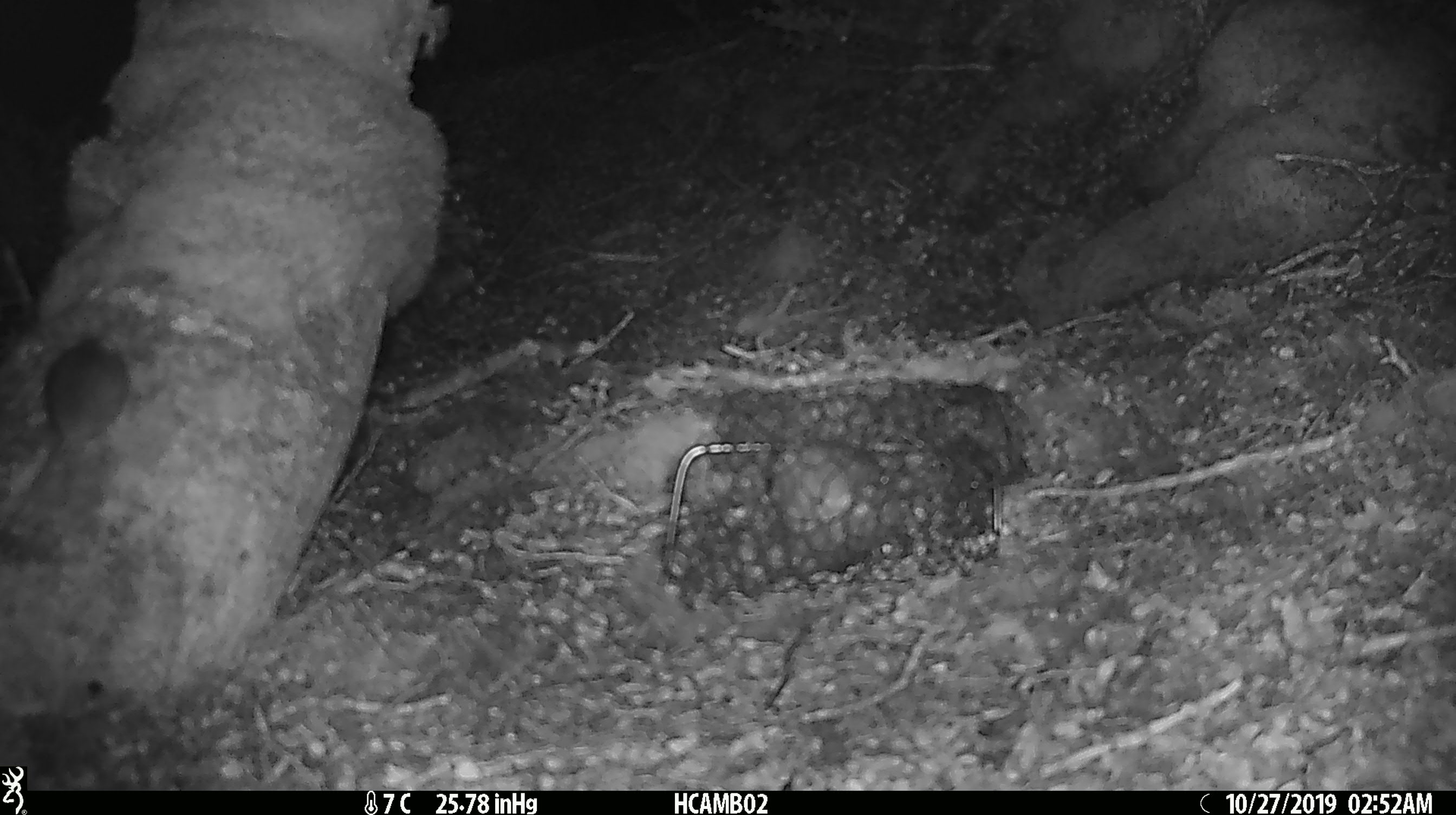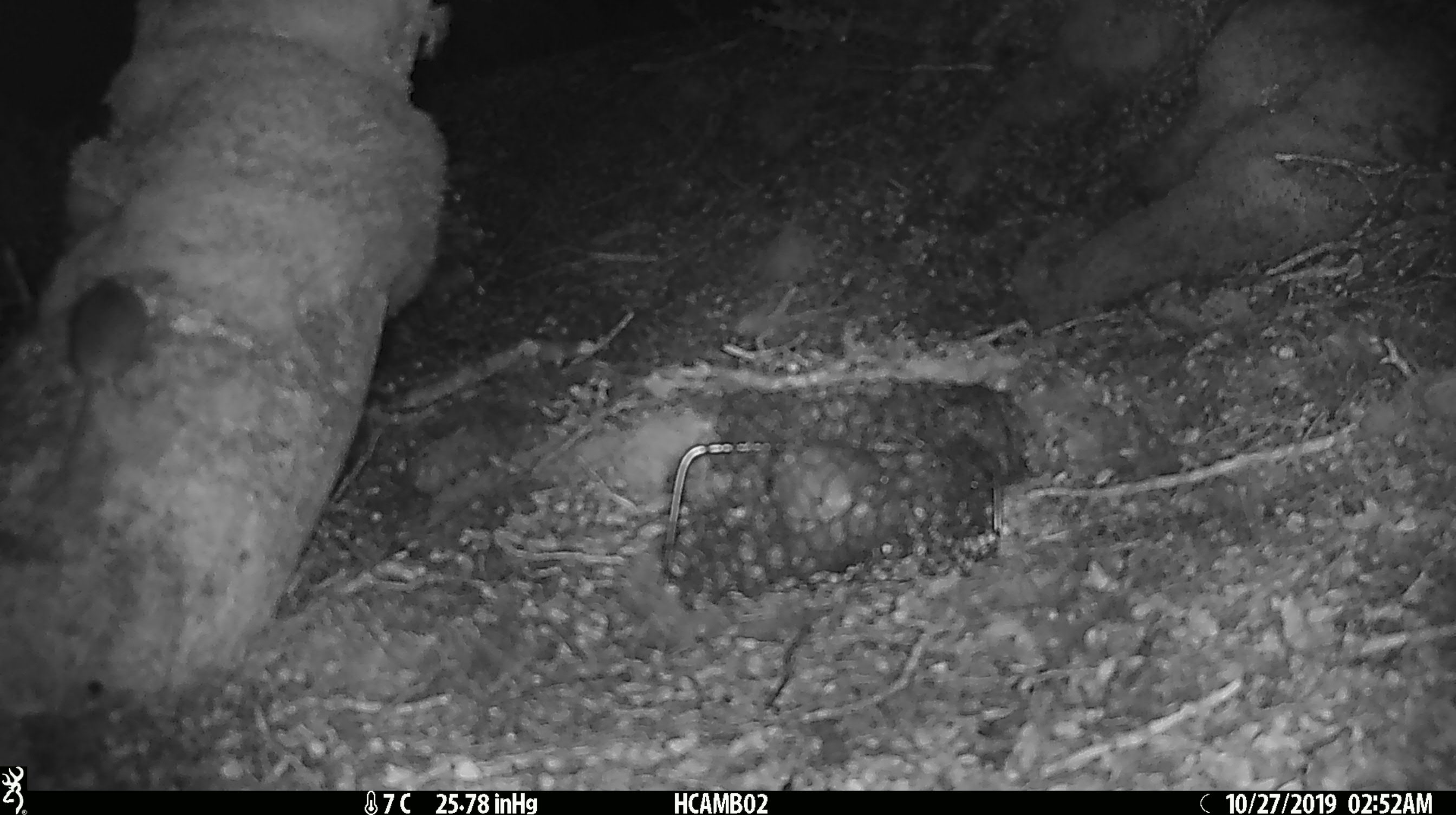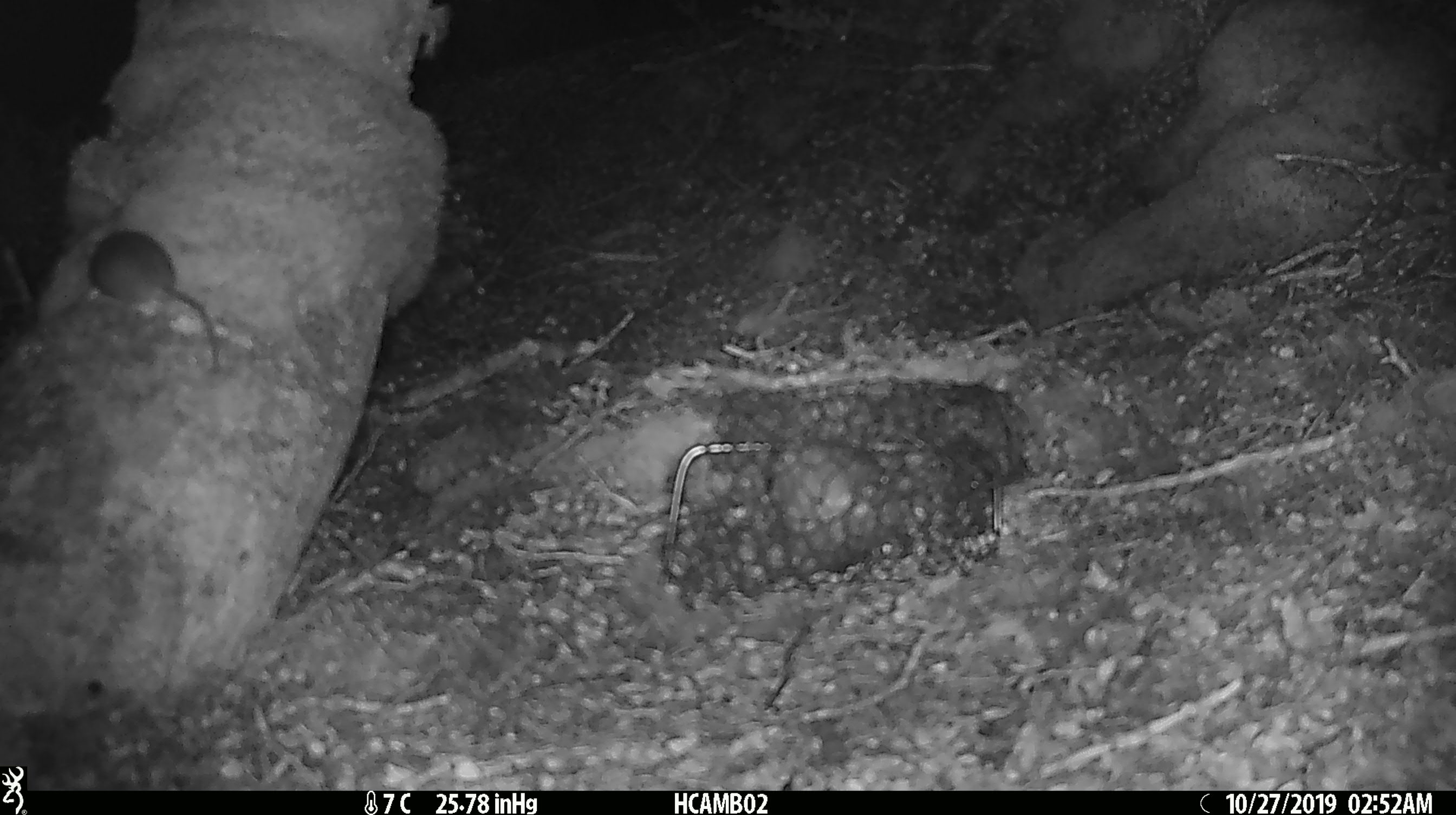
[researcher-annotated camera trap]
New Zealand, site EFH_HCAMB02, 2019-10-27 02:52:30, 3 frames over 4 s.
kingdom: Animalia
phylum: Chordata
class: Mammalia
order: Rodentia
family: Muridae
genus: Mus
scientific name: Mus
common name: mouse